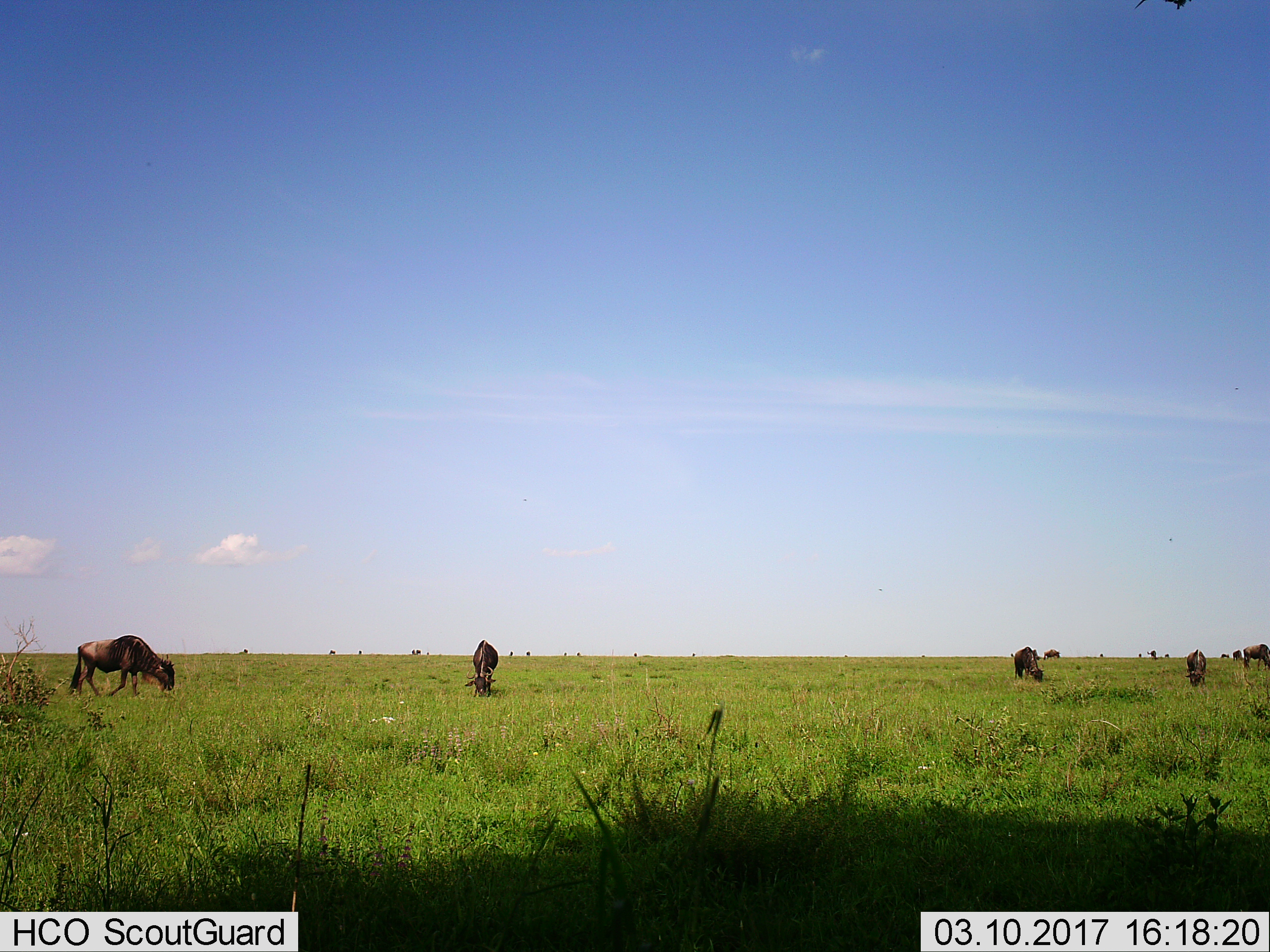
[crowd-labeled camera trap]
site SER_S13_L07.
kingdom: Animalia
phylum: Chordata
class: Mammalia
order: Artiodactyla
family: Bovidae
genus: Connochaetes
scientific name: Connochaetes taurinus taurinus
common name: blue wildebeest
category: wildebeestblue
Wildebeestblue (blue wildebeest) (Connochaetes taurinus taurinus), count 10. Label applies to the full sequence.